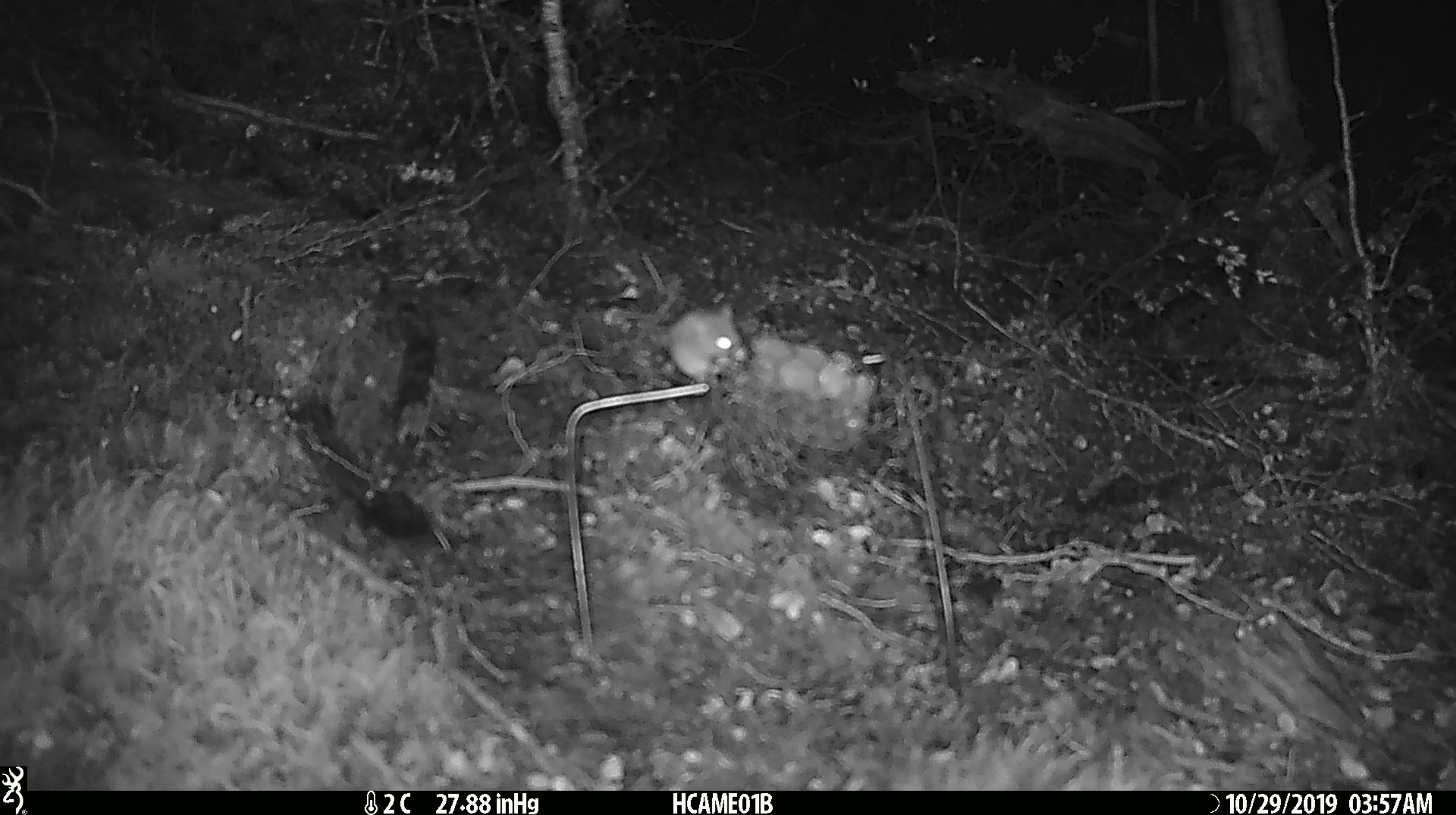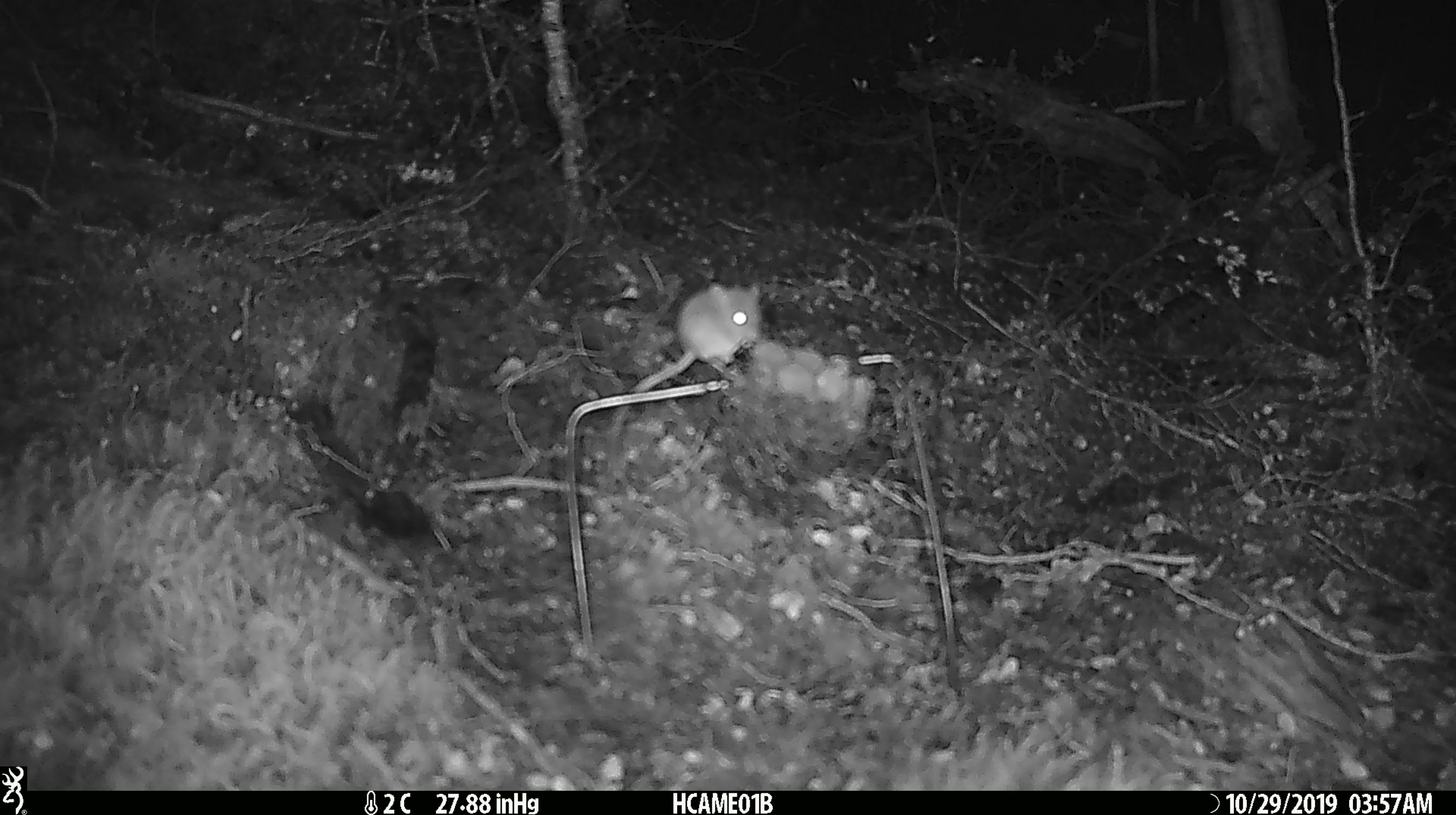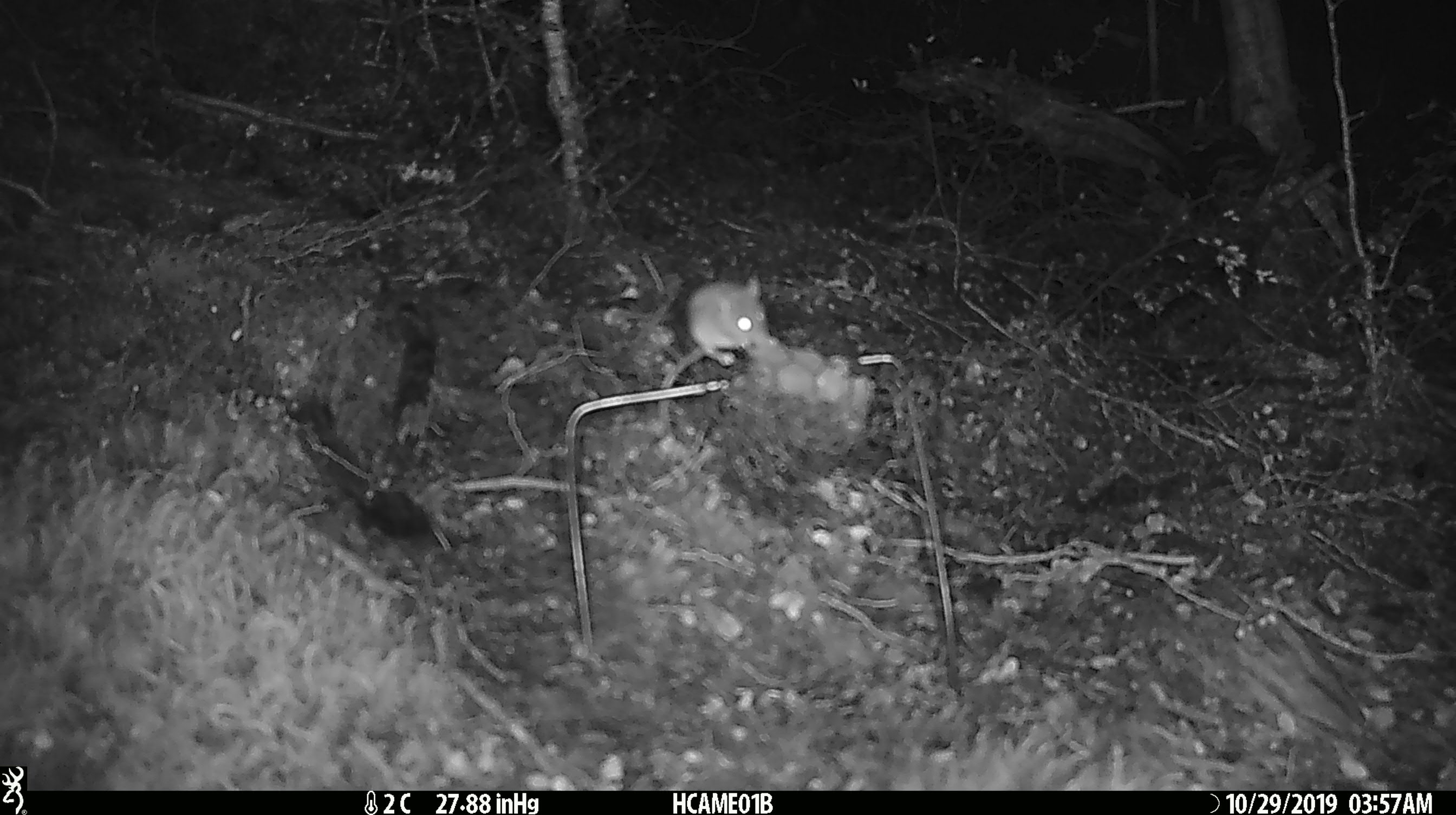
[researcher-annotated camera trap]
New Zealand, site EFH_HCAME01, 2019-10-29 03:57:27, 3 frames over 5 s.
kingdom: Animalia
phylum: Chordata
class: Mammalia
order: Rodentia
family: Muridae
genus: Mus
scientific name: Mus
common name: mouse